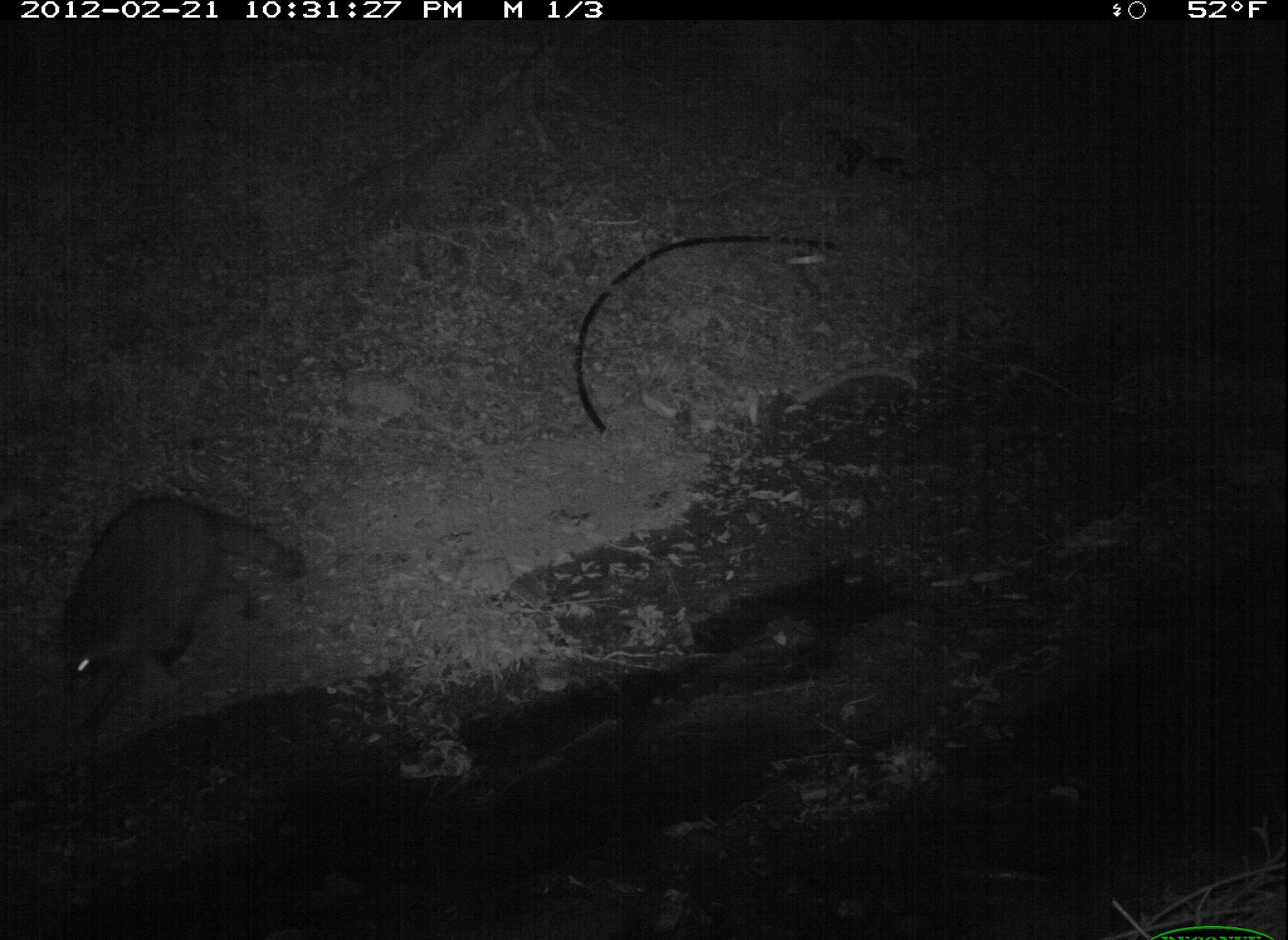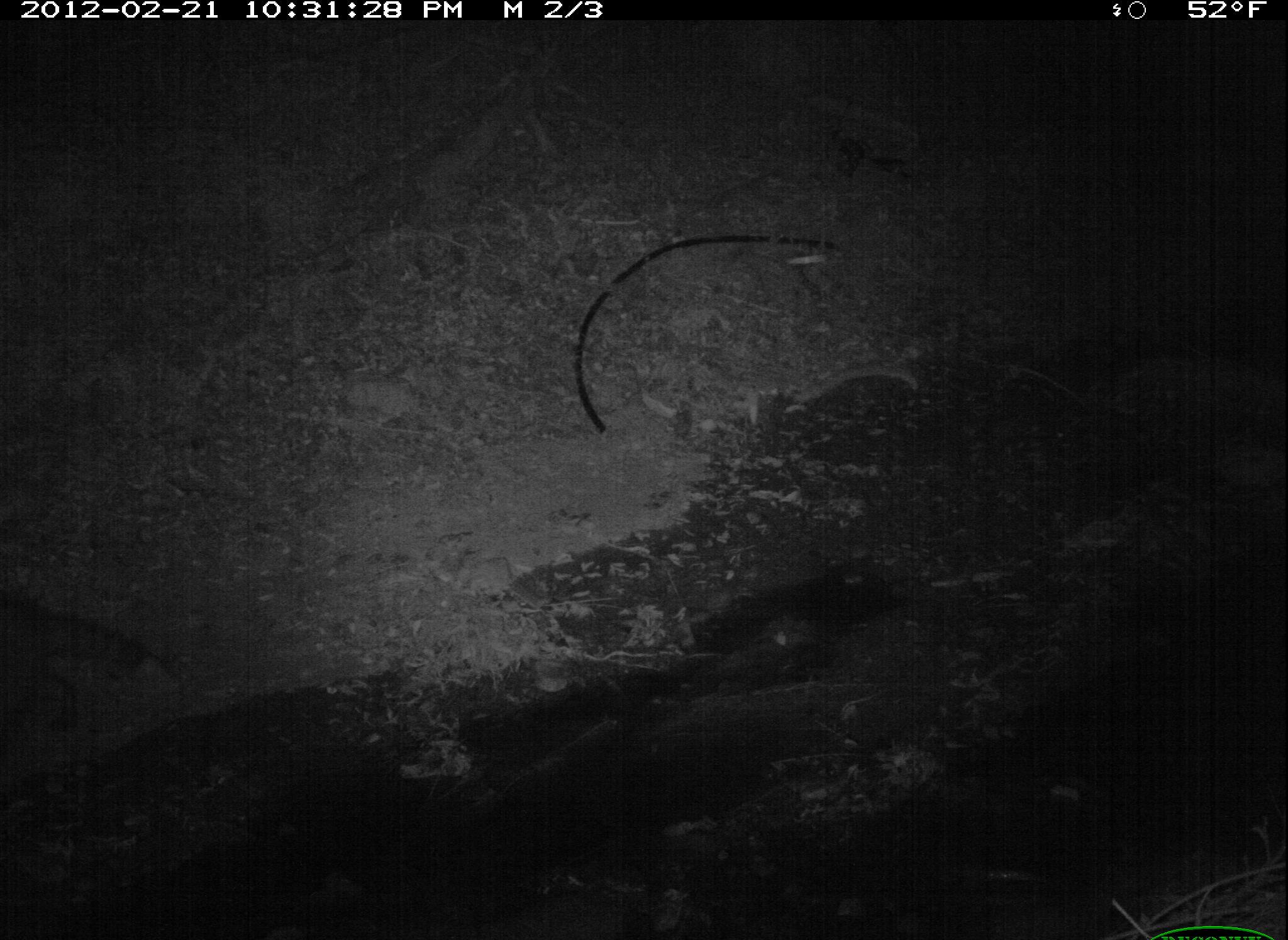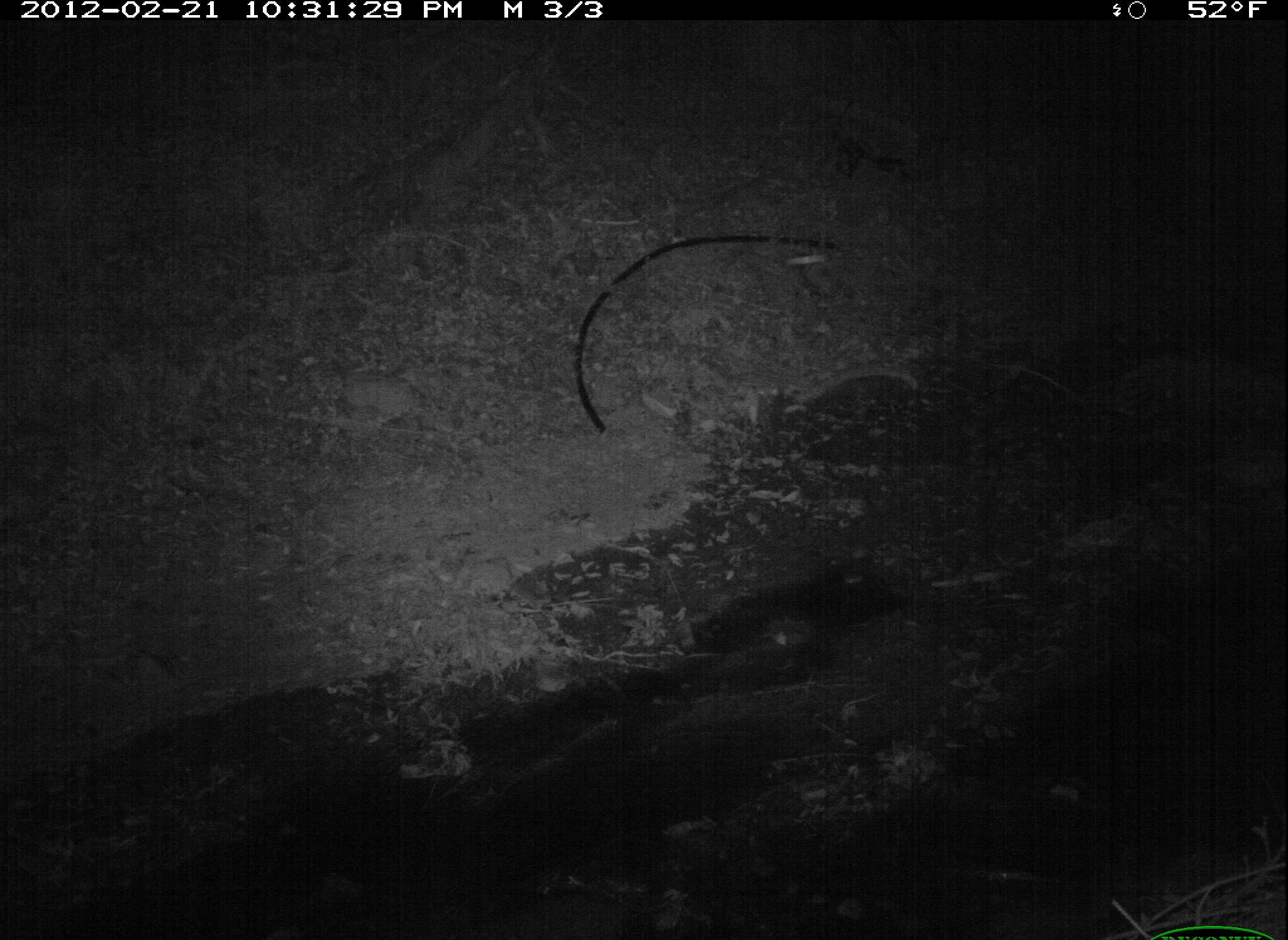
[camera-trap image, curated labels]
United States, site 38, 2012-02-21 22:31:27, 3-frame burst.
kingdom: Animalia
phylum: Chordata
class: Mammalia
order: Carnivora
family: Procyonidae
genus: Procyon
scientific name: Procyon lotor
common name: raccoon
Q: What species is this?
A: Raccoon (Procyon lotor).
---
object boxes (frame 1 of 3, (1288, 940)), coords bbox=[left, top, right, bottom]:
raccoon: bbox=[45, 480, 314, 749]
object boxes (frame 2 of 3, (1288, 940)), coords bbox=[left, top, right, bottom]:
raccoon: bbox=[2, 561, 151, 768]